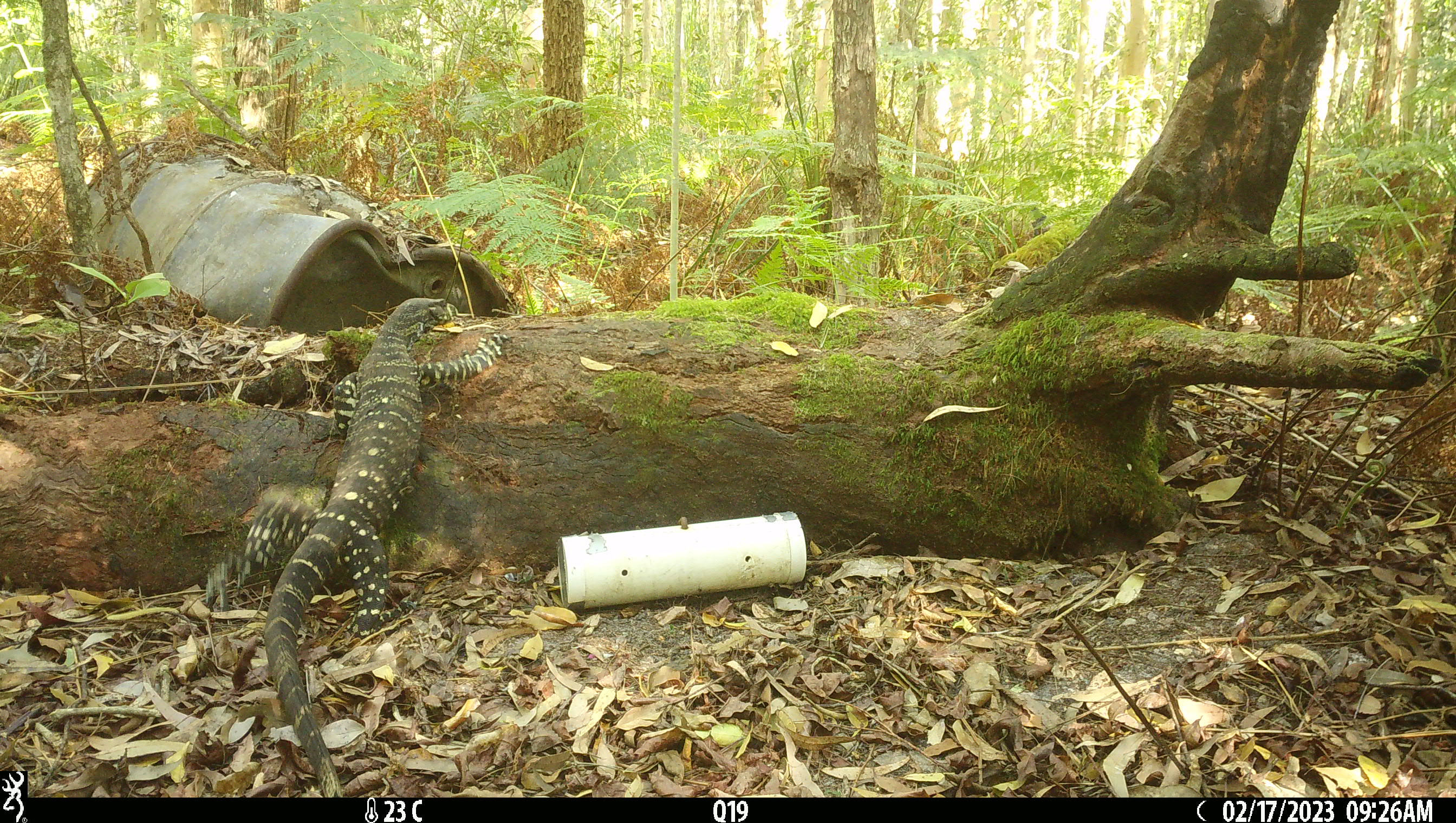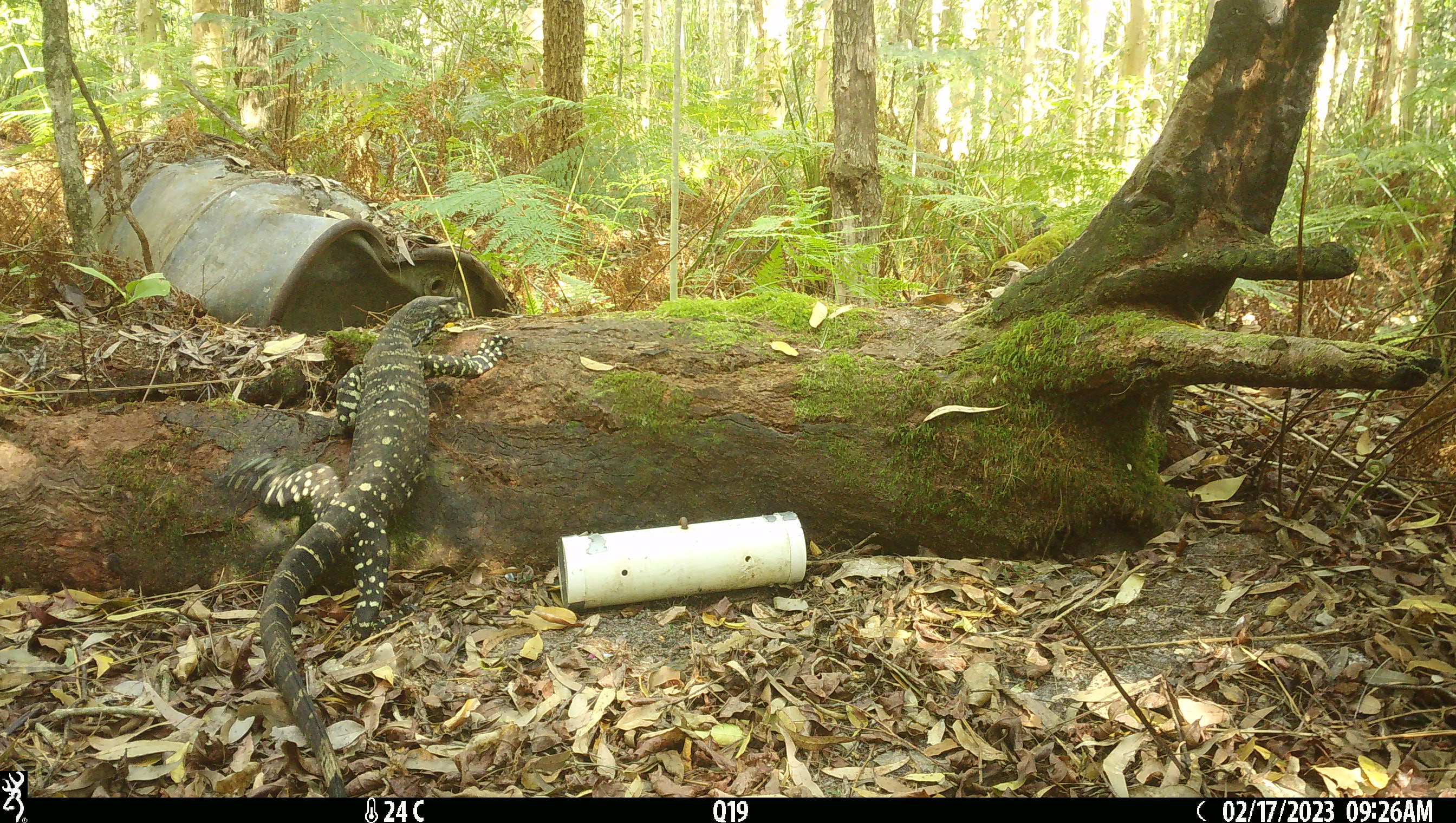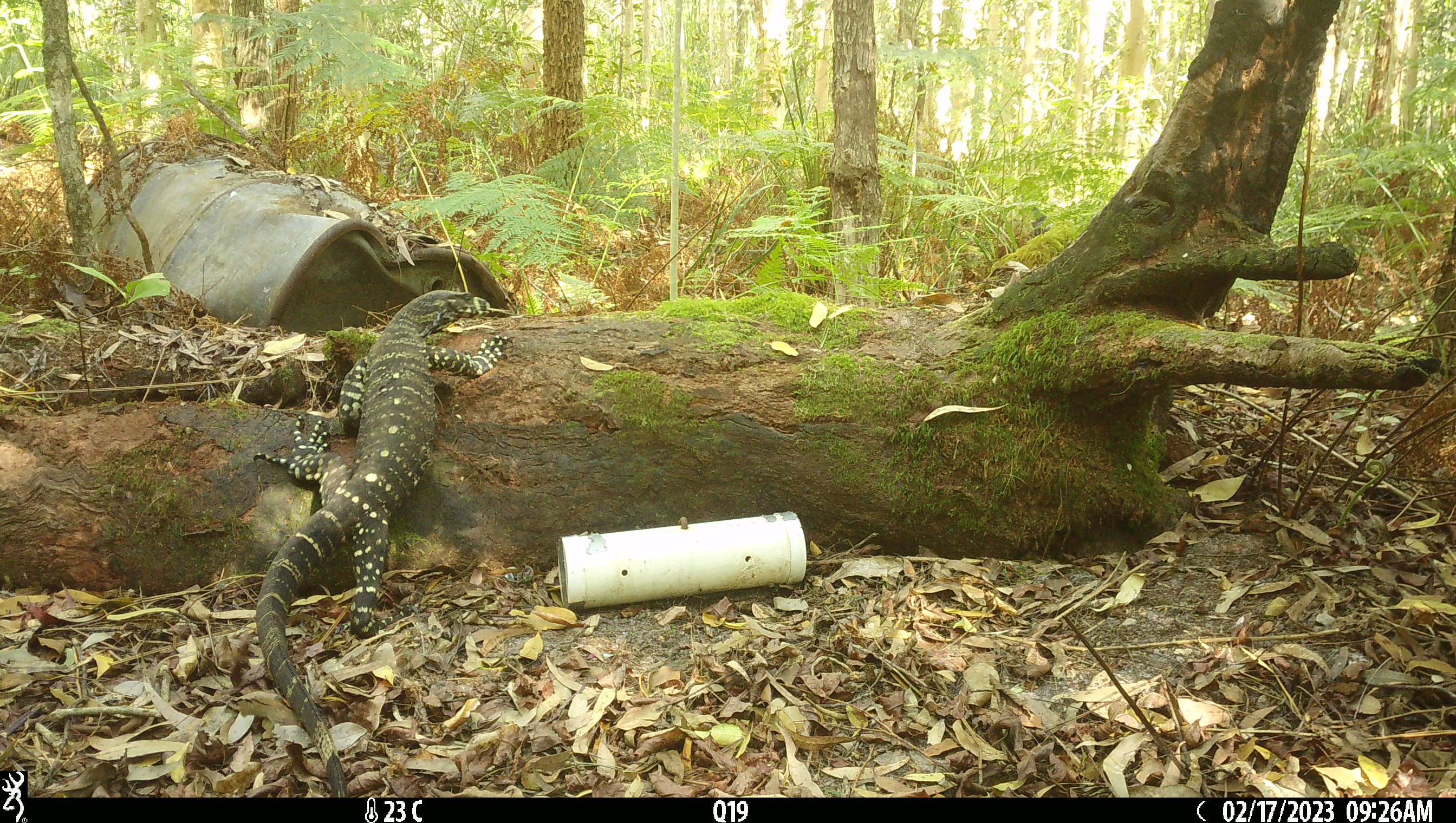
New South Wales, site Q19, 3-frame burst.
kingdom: Animalia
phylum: Chordata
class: Reptilia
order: Squamata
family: Varanidae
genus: Varanus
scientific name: Varanus varius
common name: lace monitor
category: goanna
Goanna (lace monitor) (Varanus varius).